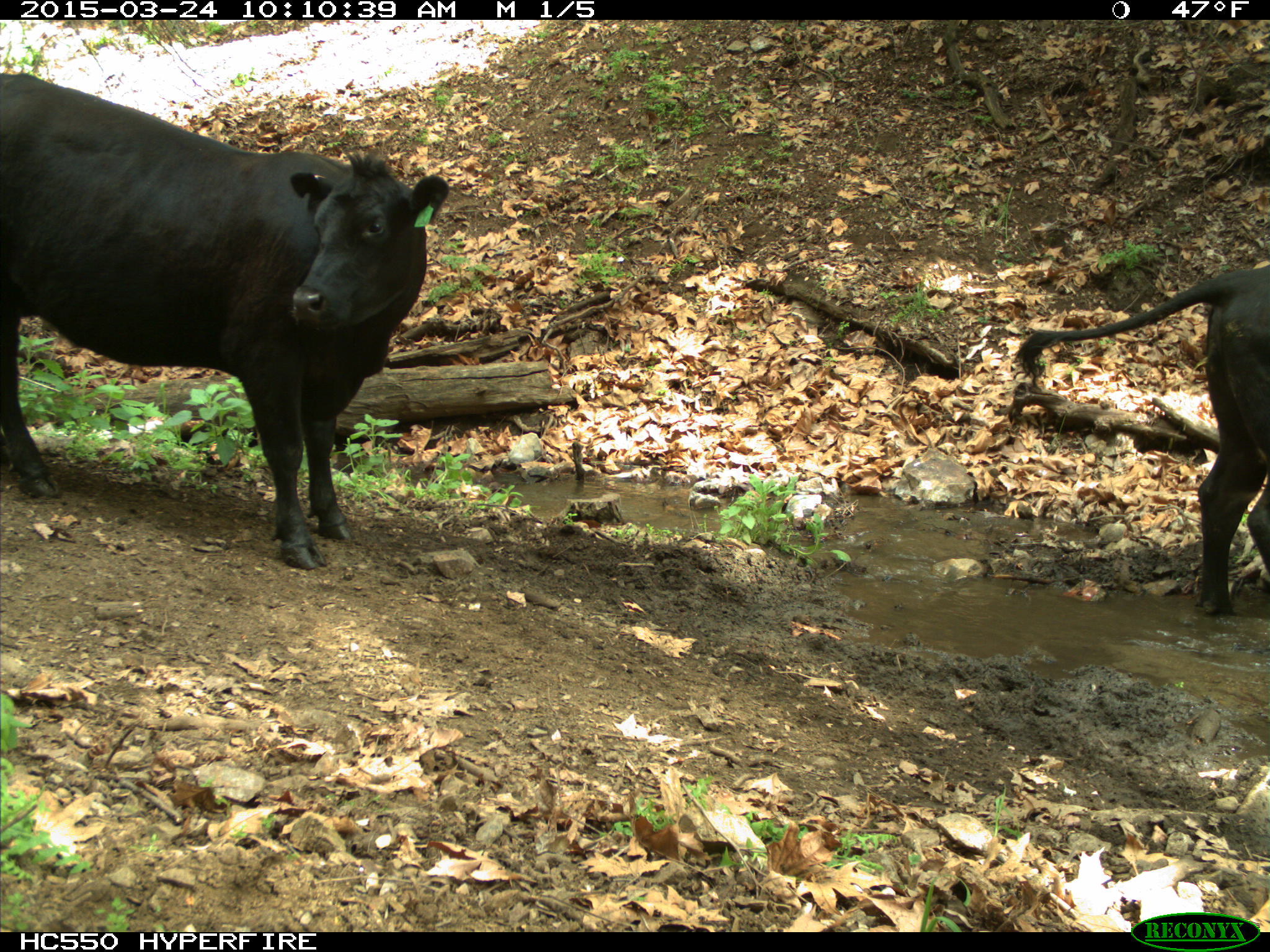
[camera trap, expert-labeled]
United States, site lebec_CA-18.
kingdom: Animalia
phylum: Chordata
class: Mammalia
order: Artiodactyla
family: Bovidae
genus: Bos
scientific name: Bos taurus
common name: domestic cow